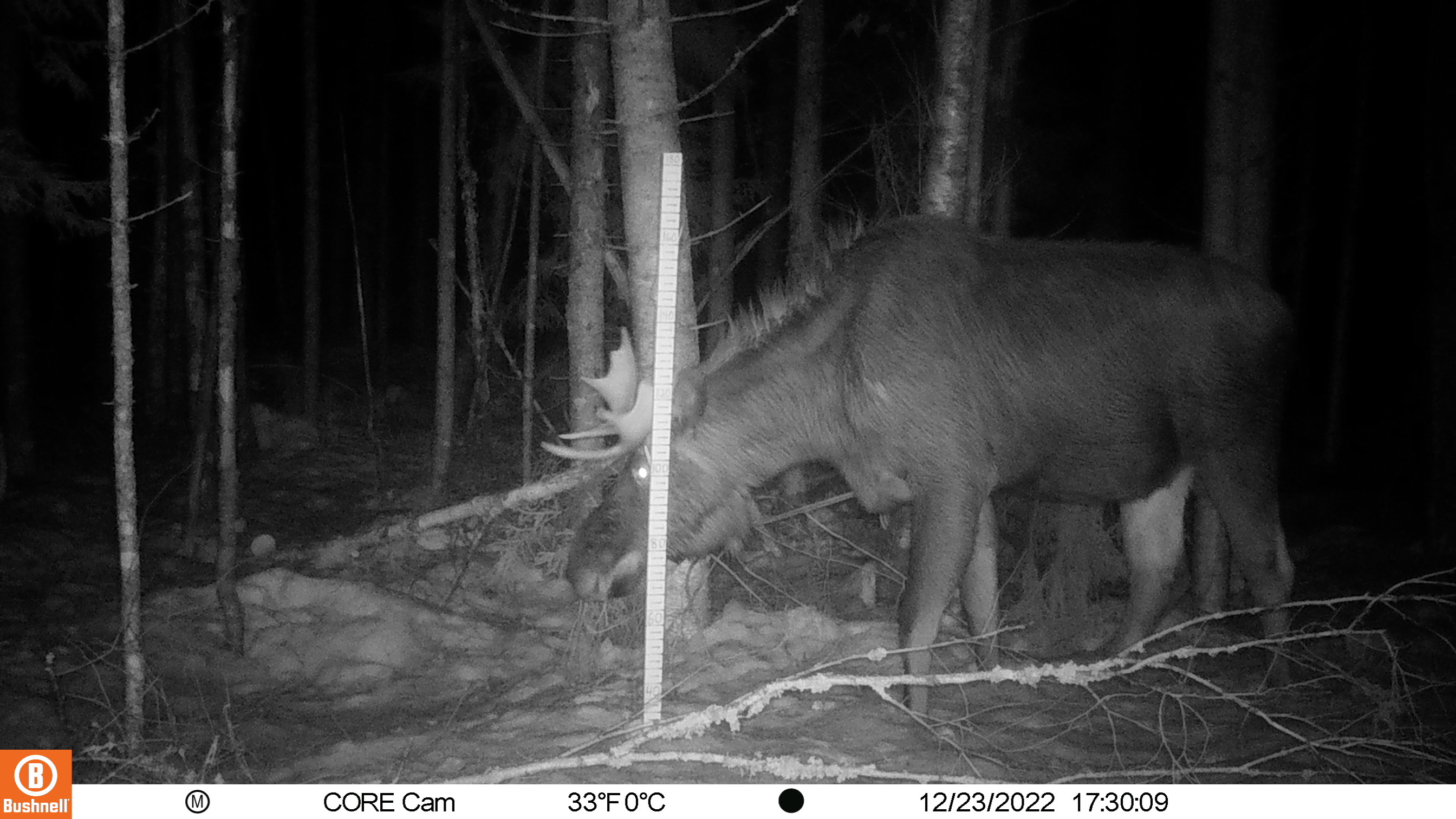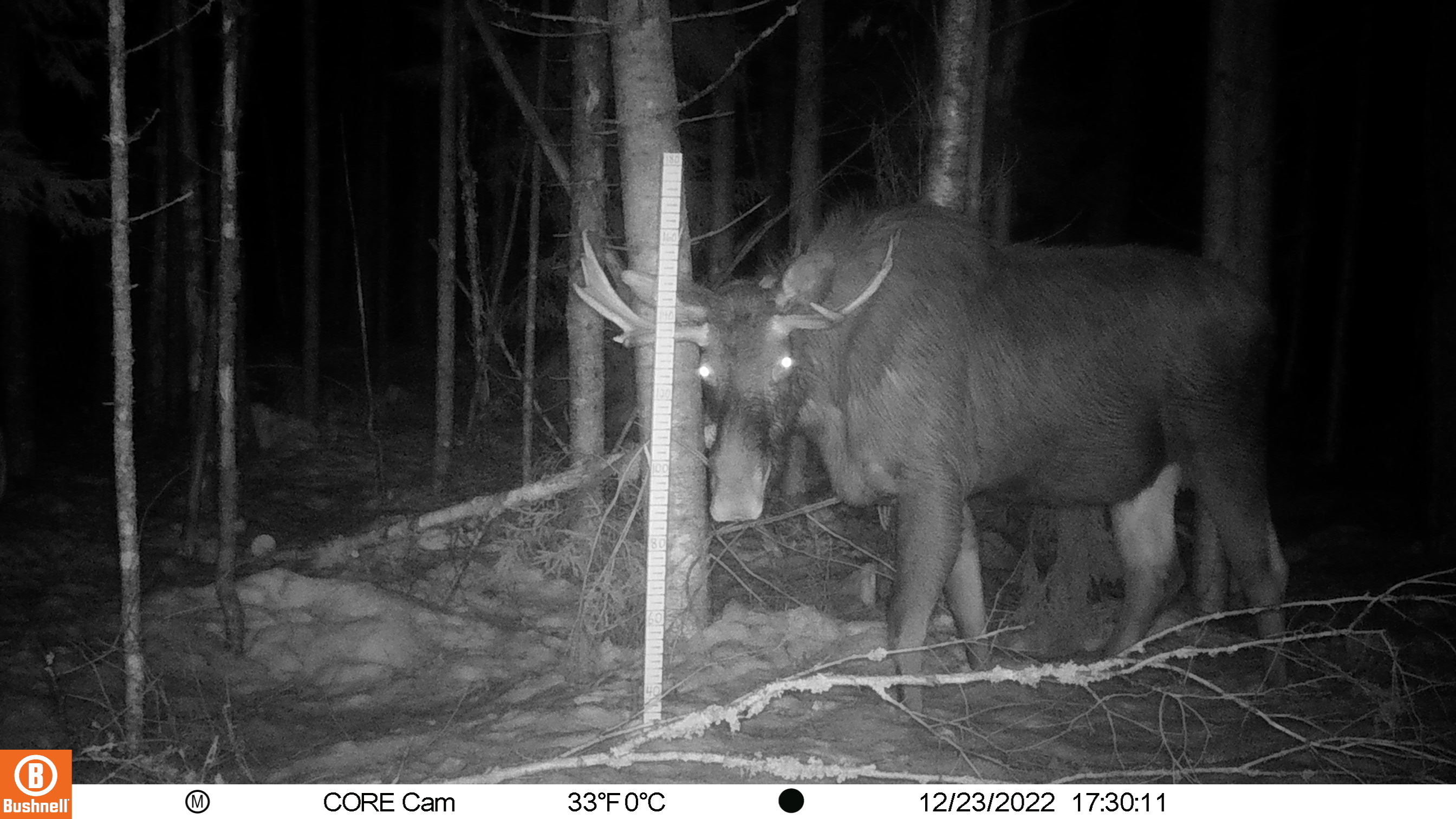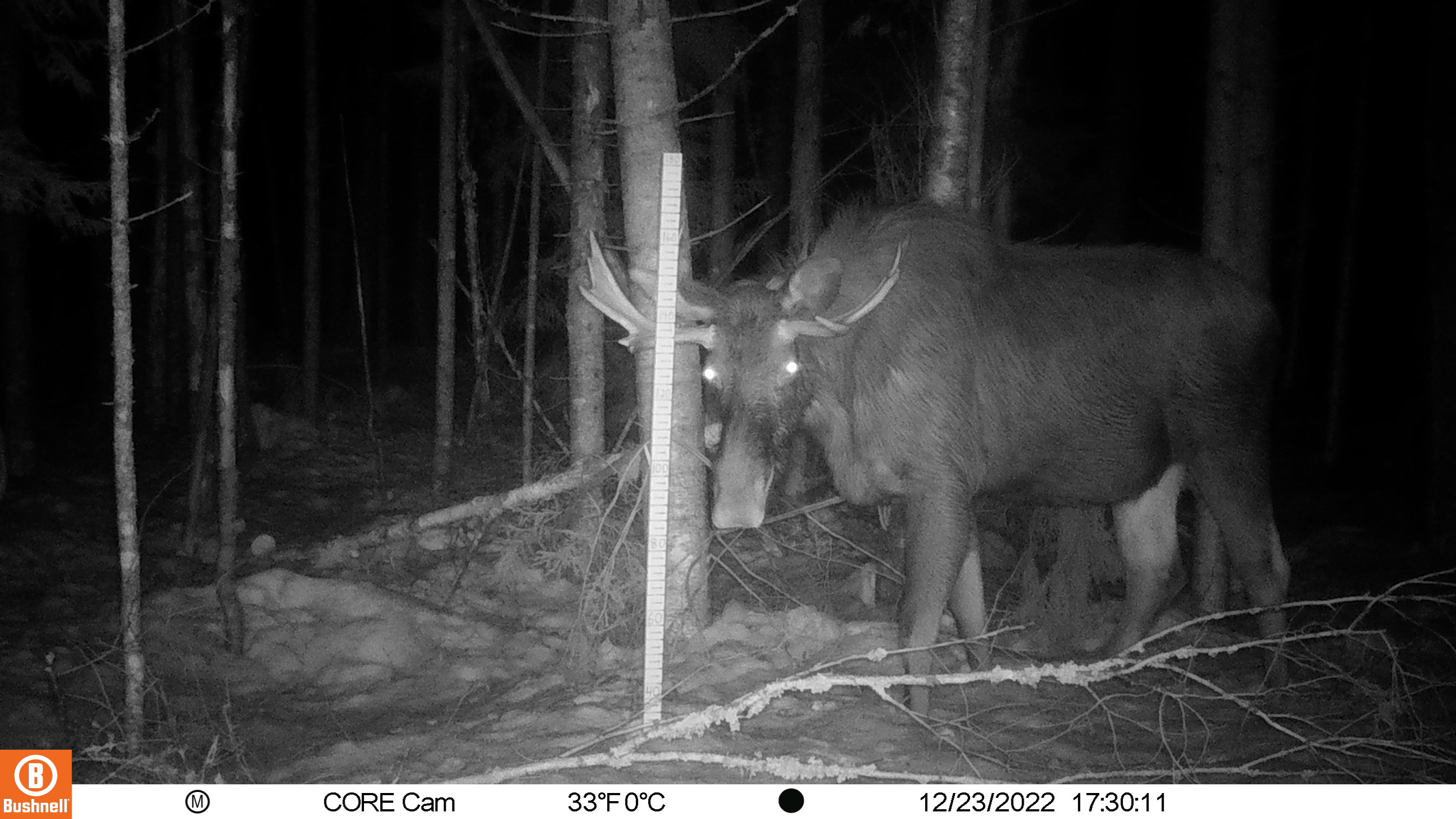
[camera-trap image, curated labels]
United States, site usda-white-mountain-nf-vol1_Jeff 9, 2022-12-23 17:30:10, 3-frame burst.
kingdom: Animalia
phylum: Chordata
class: Mammalia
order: Artiodactyla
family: Cervidae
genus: Alces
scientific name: Alces alces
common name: moose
Moose (Alces alces).